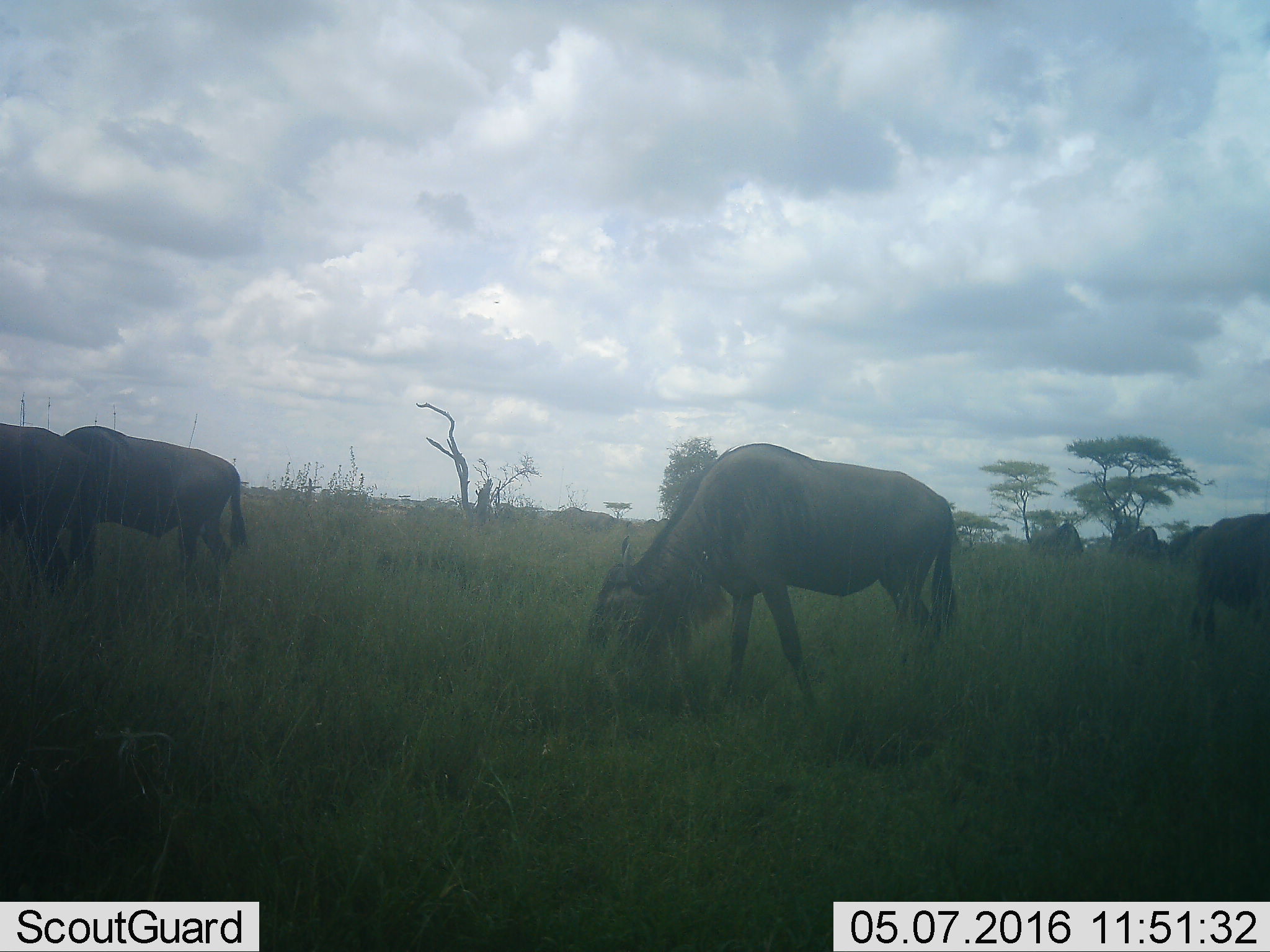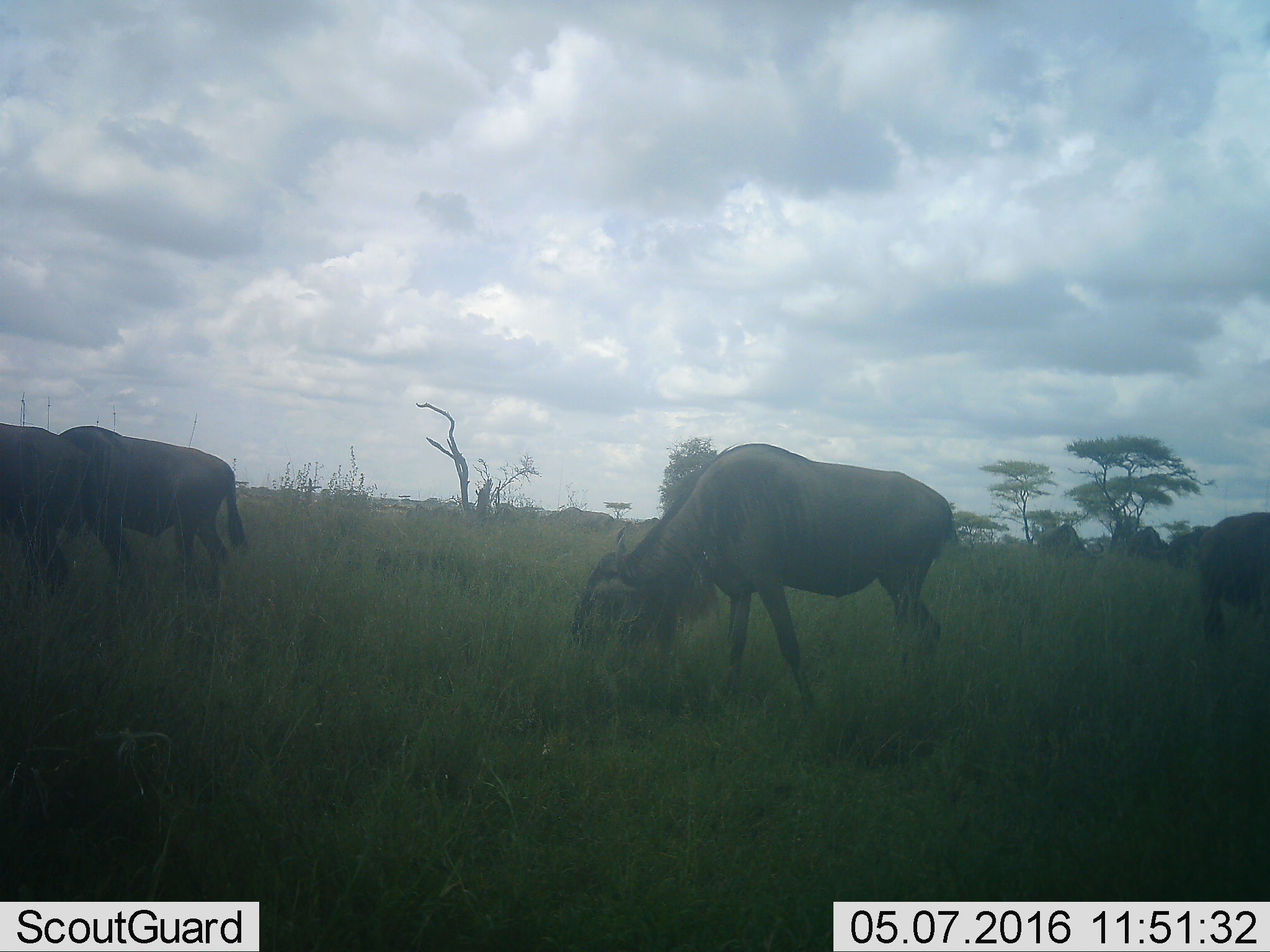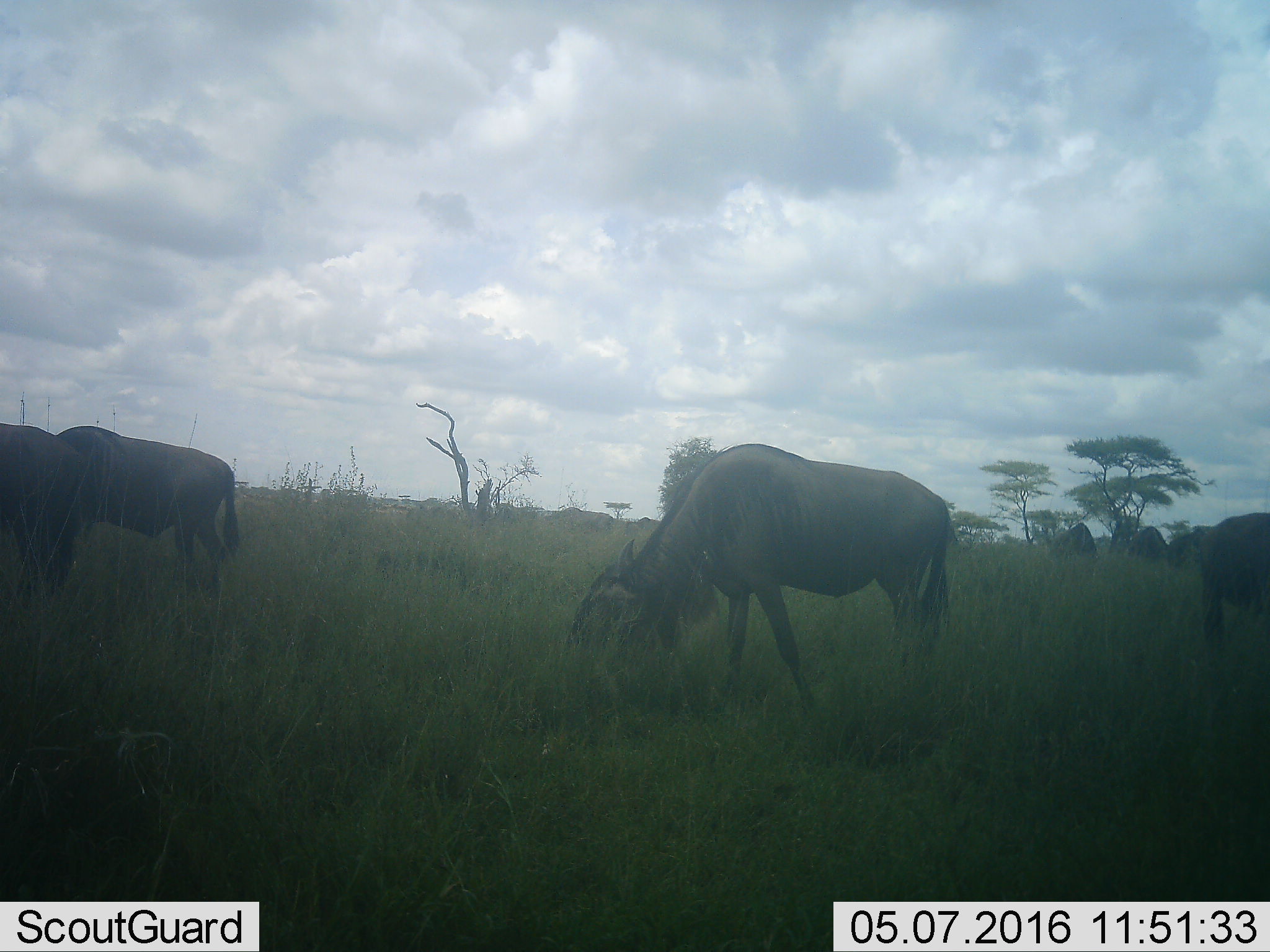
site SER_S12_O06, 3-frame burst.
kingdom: Animalia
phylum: Chordata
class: Mammalia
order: Artiodactyla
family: Bovidae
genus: Connochaetes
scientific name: Connochaetes taurinus taurinus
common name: blue wildebeest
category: wildebeestblue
Wildebeestblue (blue wildebeest) (Connochaetes taurinus taurinus), count 7. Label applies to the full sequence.